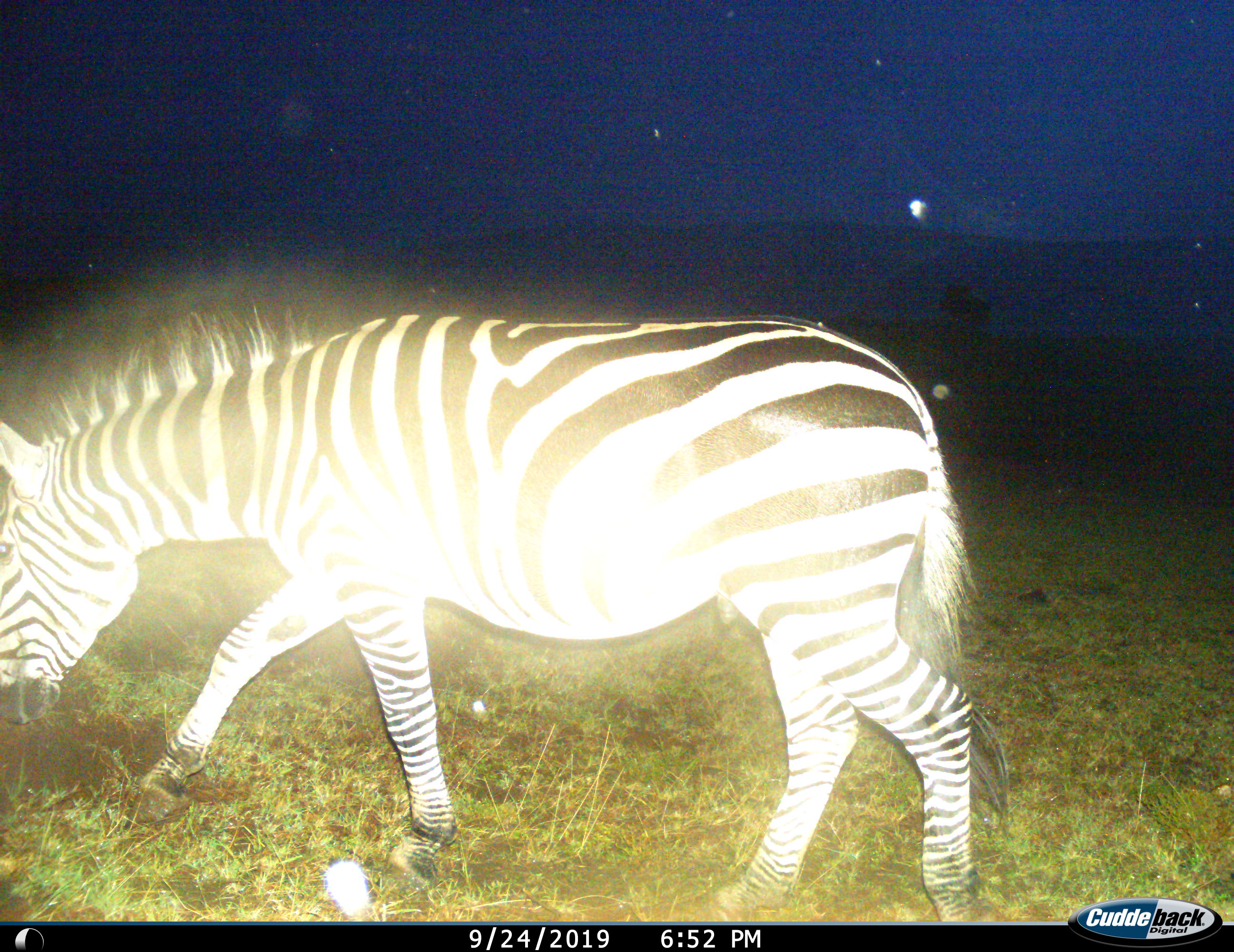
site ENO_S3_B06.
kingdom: Animalia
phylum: Chordata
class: Mammalia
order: Perissodactyla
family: Equidae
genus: Equus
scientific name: Equus quagga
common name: plains zebra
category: zebraplains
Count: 1.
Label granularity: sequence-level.